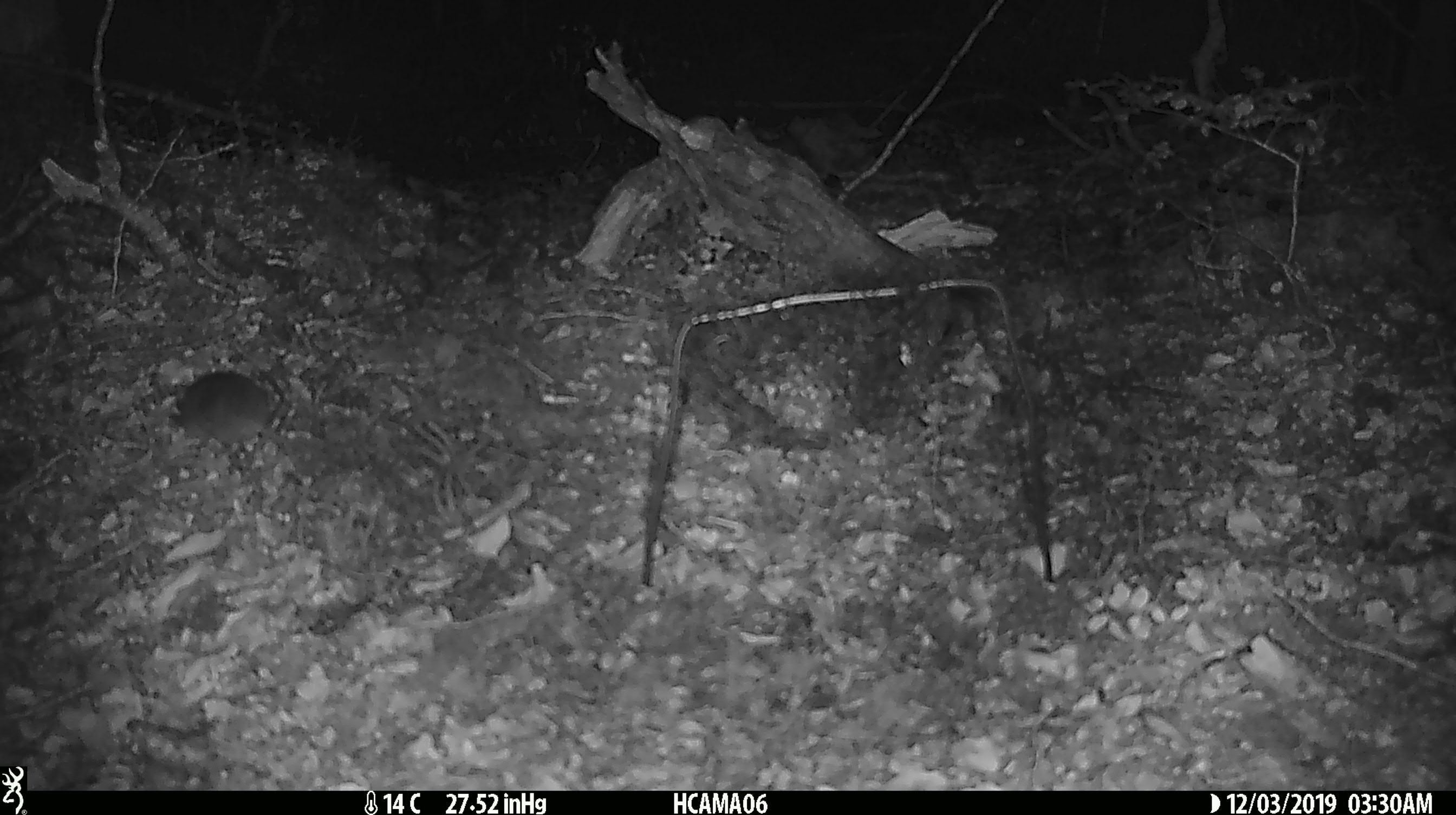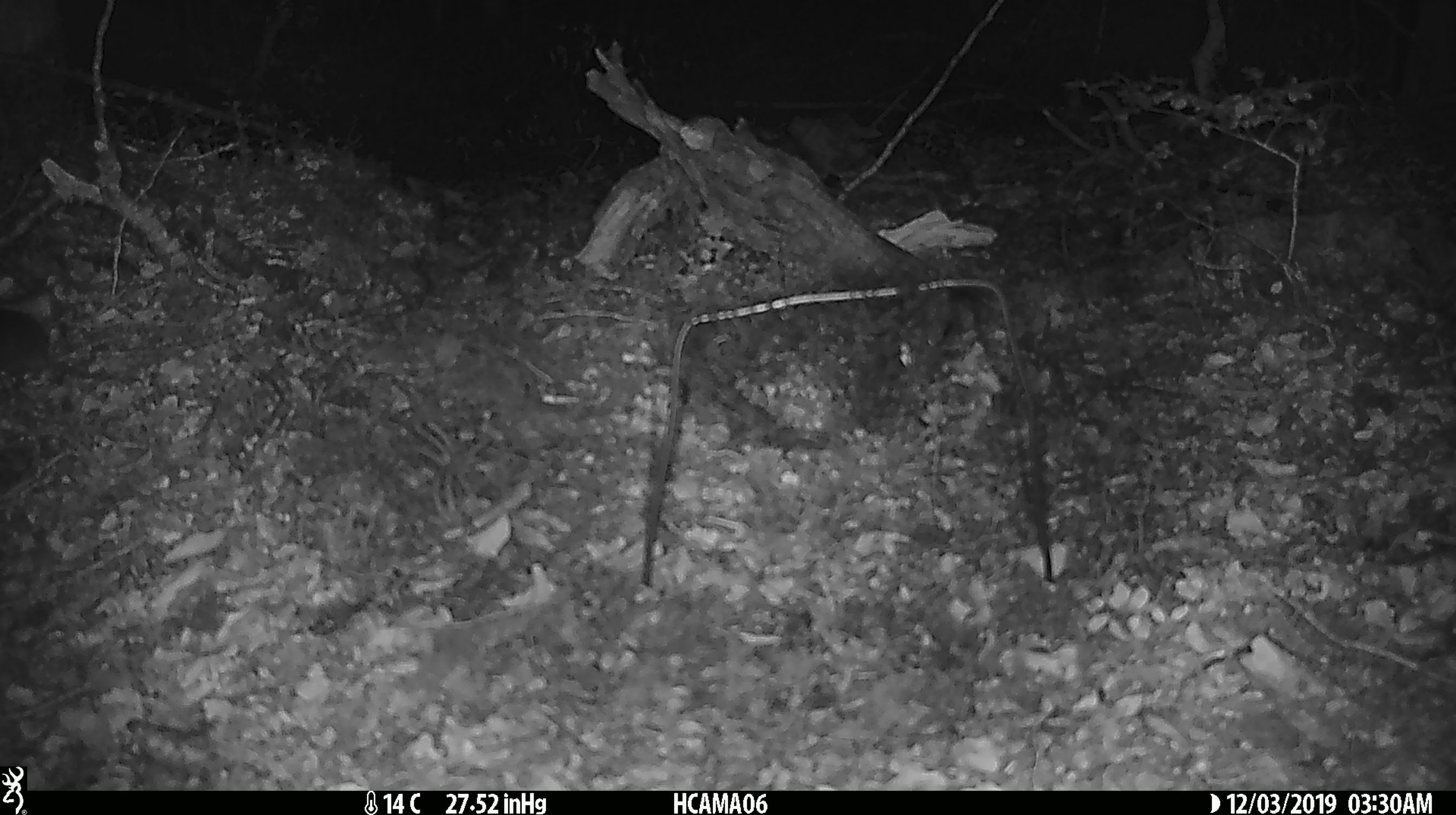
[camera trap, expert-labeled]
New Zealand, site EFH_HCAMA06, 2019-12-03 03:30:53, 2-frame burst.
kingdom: Animalia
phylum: Chordata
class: Mammalia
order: Rodentia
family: Muridae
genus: Mus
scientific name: Mus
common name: mouse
Mouse (Mus).